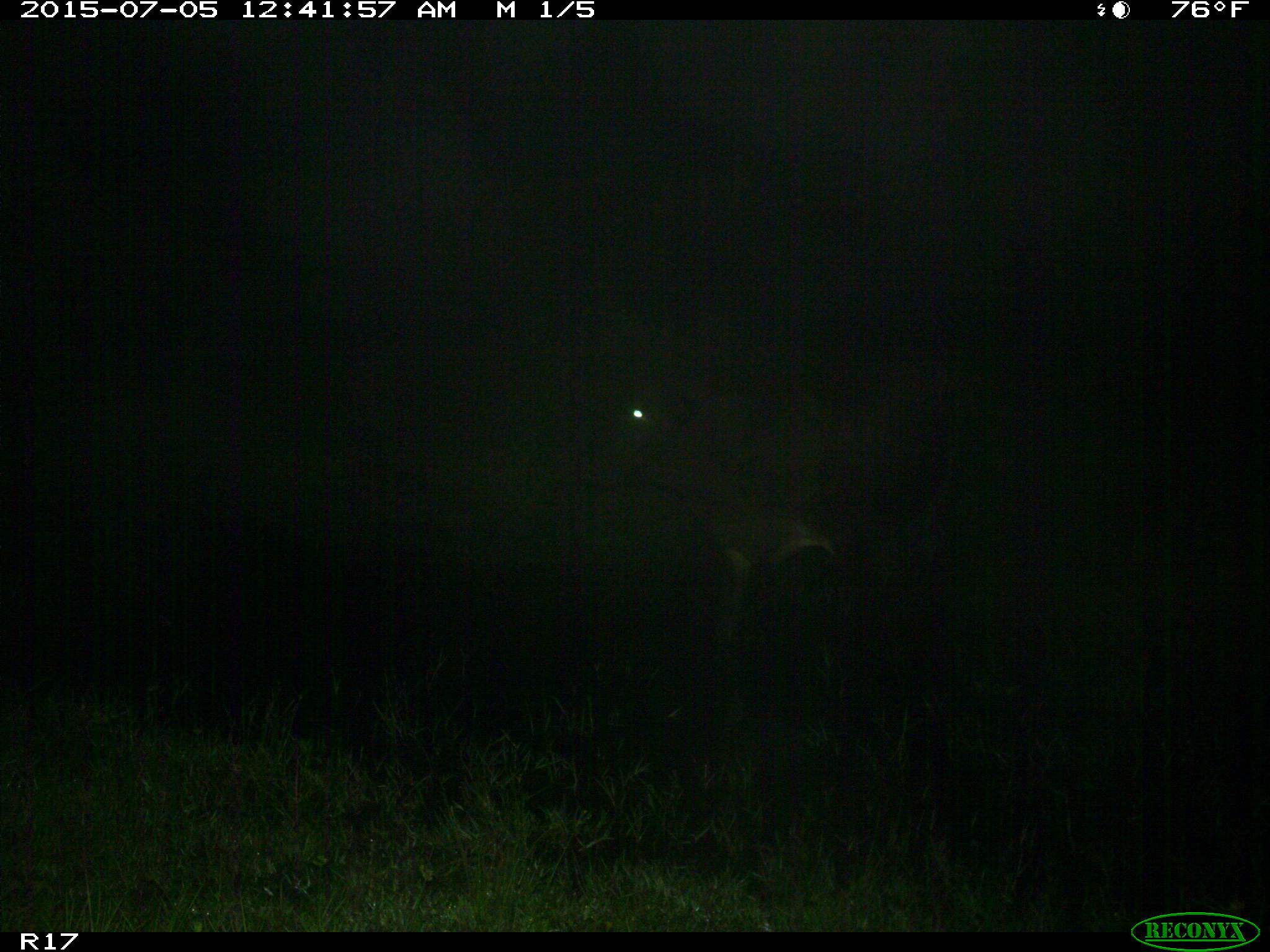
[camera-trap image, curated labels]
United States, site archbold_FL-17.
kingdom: Animalia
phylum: Chordata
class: Mammalia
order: Artiodactyla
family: Bovidae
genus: Bos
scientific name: Bos taurus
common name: domestic cow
Bos taurus (domestic cow).